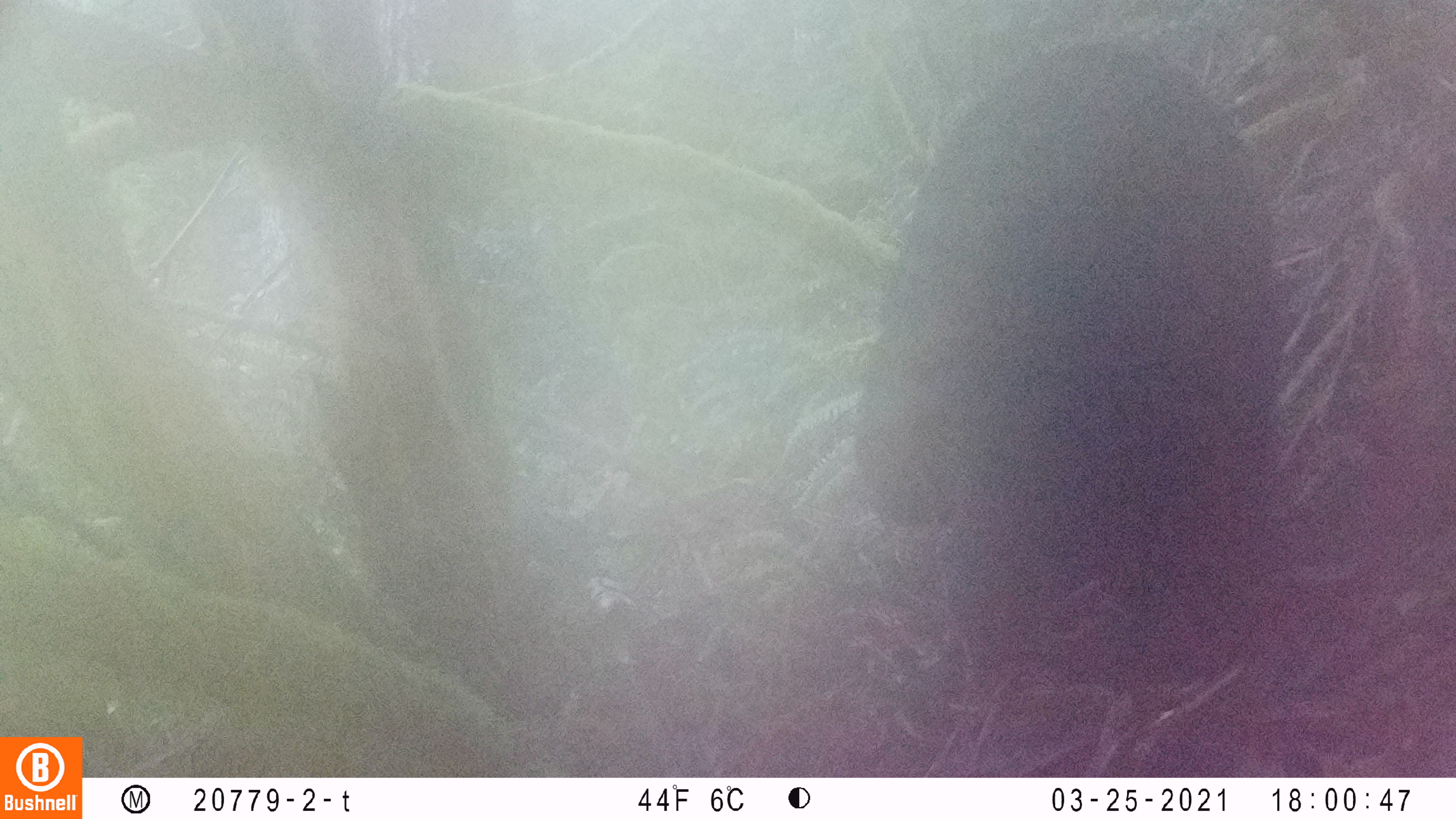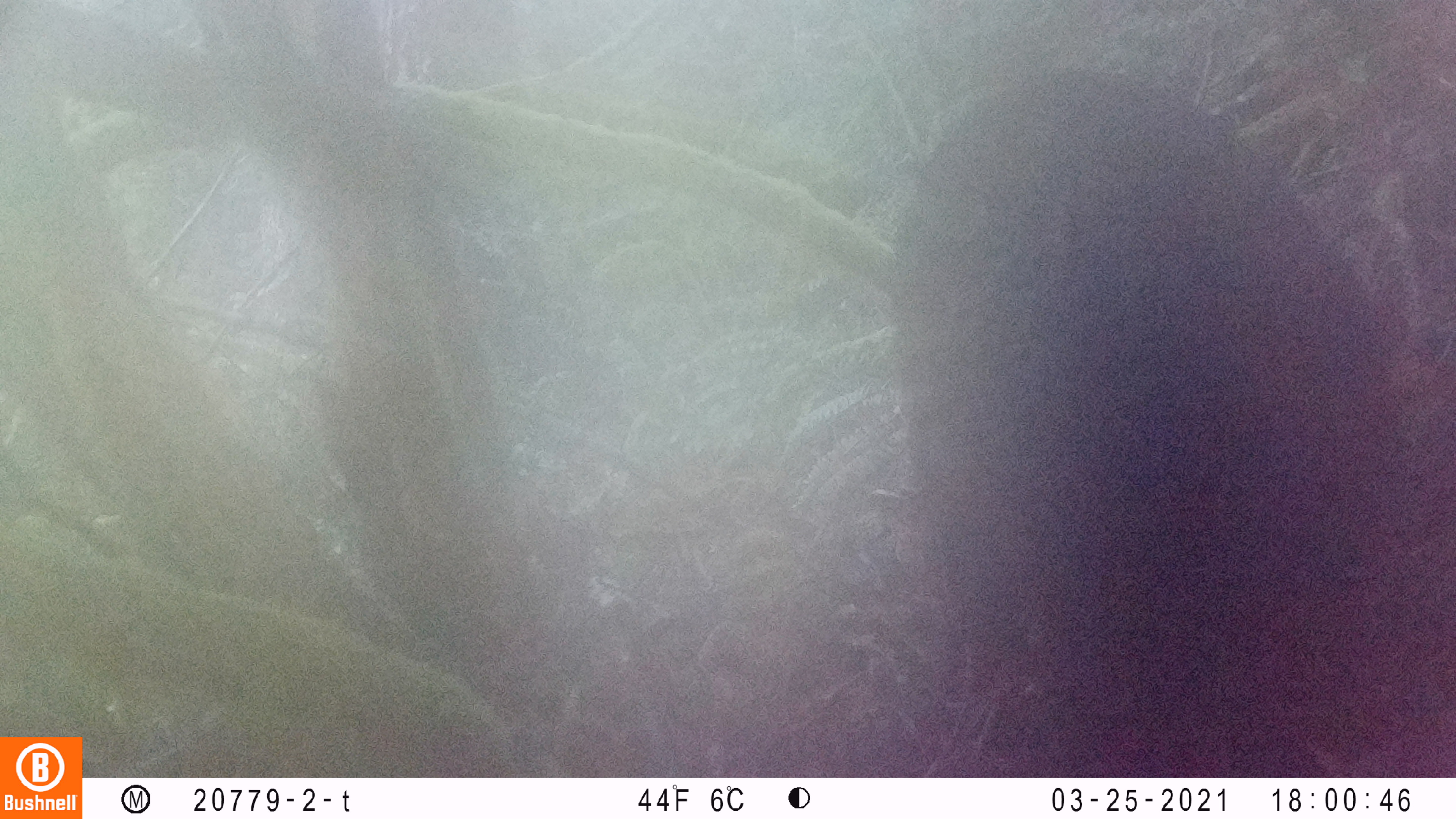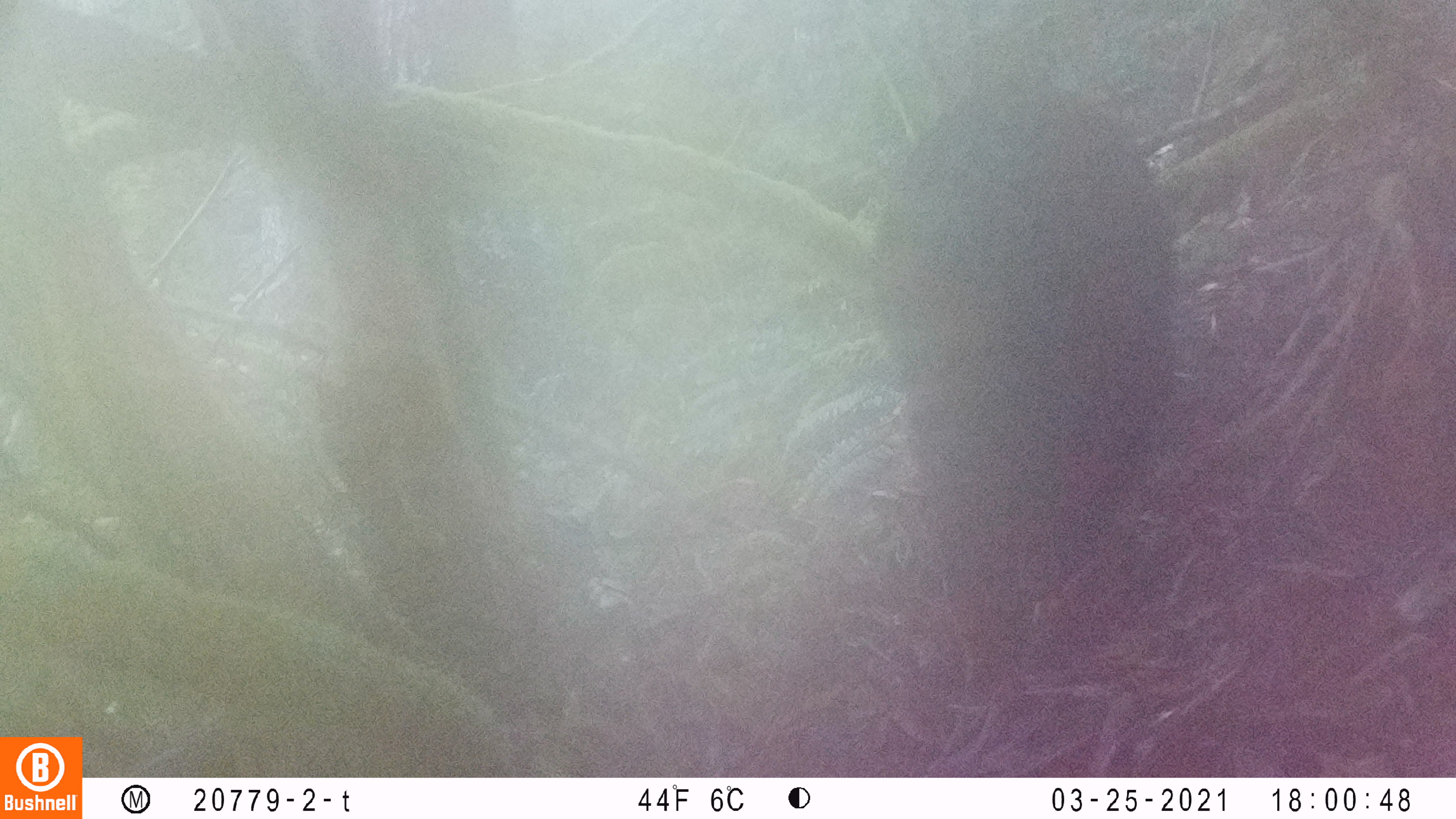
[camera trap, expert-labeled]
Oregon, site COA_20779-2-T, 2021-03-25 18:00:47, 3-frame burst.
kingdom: Animalia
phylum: Chordata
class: Mammalia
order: Carnivora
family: Ursidae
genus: Ursus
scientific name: Ursus americanus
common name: american black bear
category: black bear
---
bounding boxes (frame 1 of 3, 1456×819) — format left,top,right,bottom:
black bear: 834,23,1299,696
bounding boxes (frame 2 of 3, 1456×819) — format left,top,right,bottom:
black bear: 857,49,1431,709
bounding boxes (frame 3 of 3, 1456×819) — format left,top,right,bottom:
black bear: 837,56,1193,601